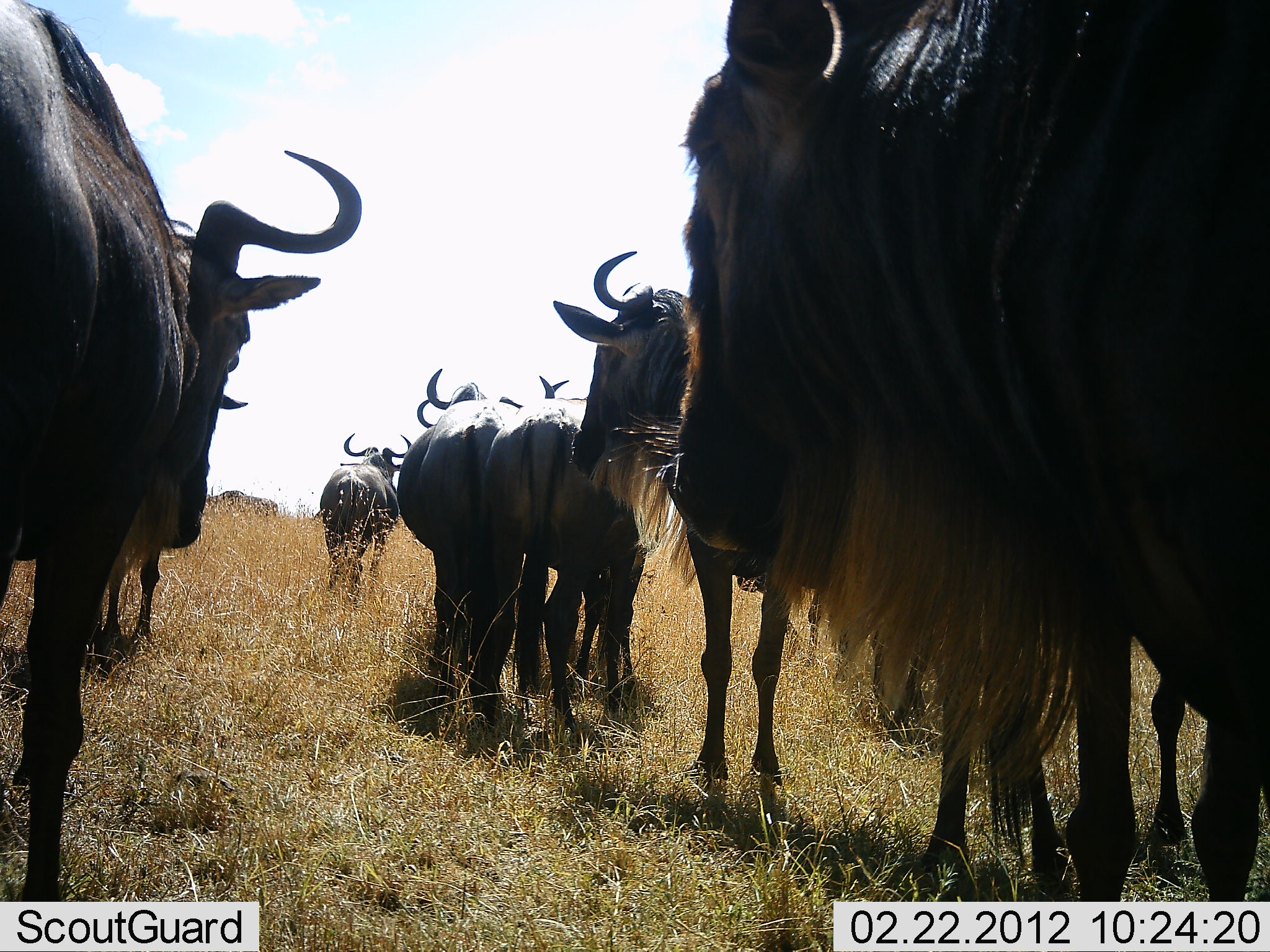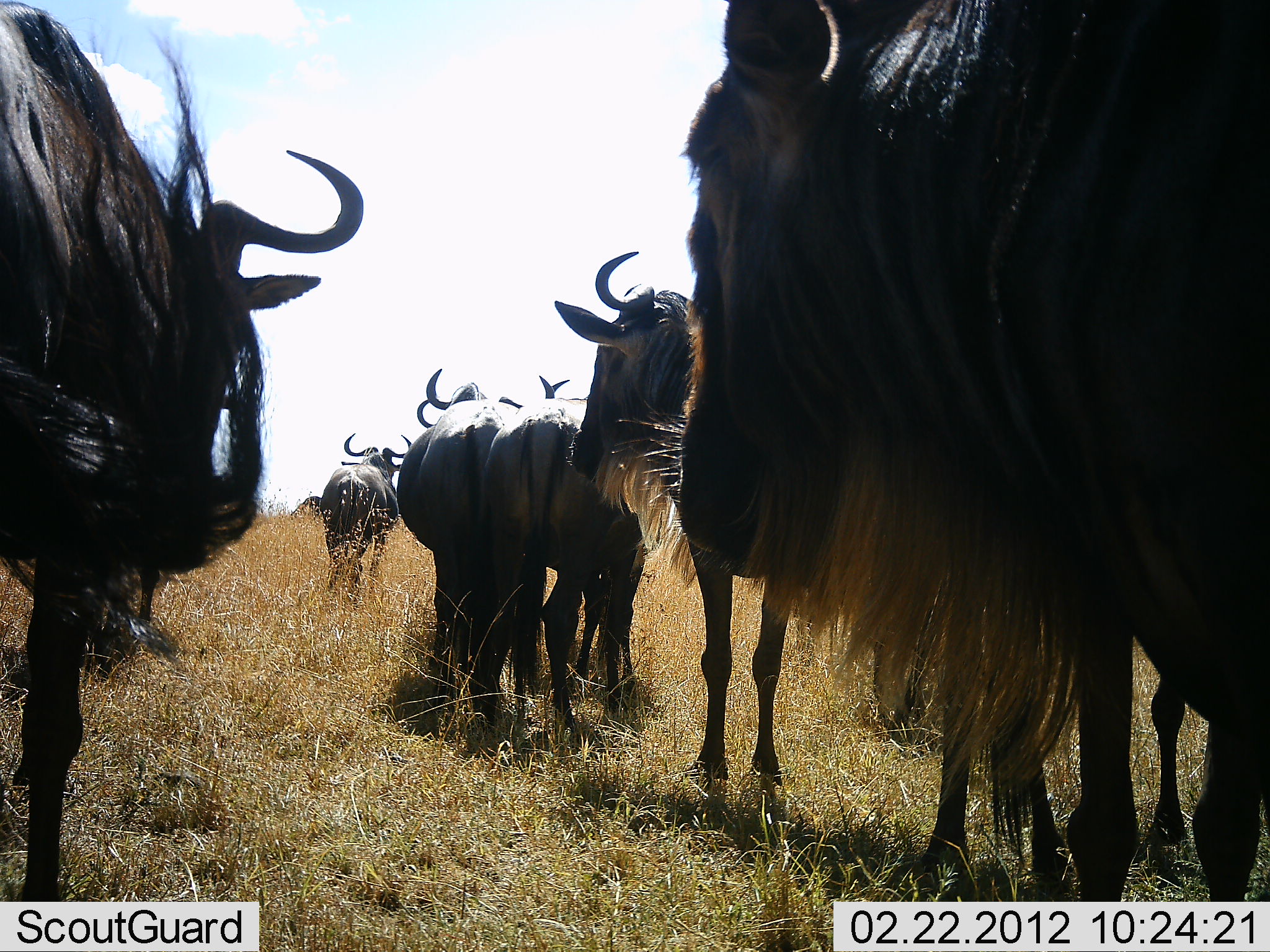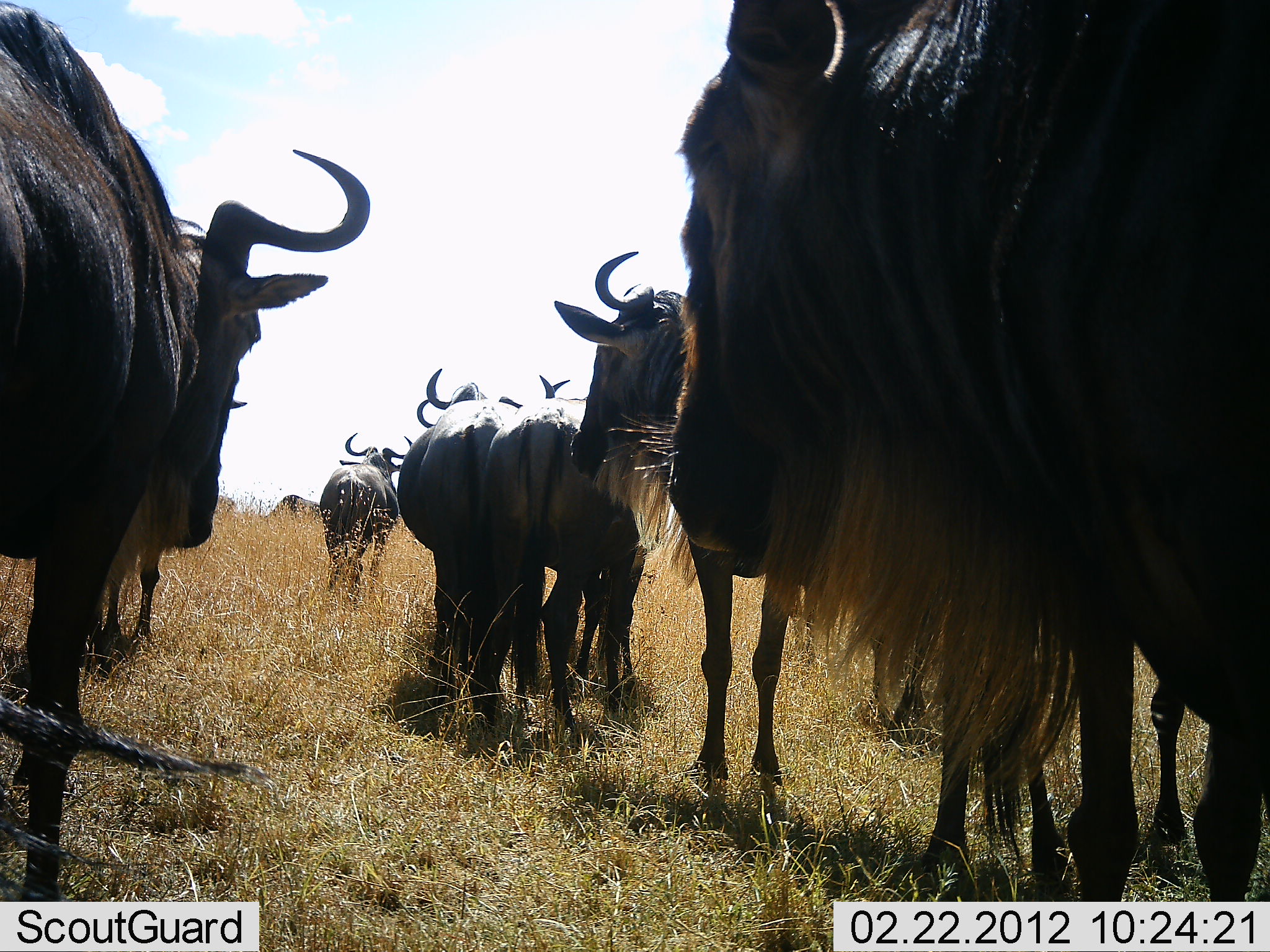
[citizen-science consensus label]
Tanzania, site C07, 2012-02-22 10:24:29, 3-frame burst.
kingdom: Animalia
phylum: Chordata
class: Mammalia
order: Artiodactyla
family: Bovidae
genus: Connochaetes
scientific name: Connochaetes taurinus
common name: blue wildebeest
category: wildebeest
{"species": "wildebeest (blue wildebeest) (Connochaetes taurinus)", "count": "9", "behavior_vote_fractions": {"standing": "75%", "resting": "6%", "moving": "38%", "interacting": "0%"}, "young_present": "6%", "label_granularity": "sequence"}